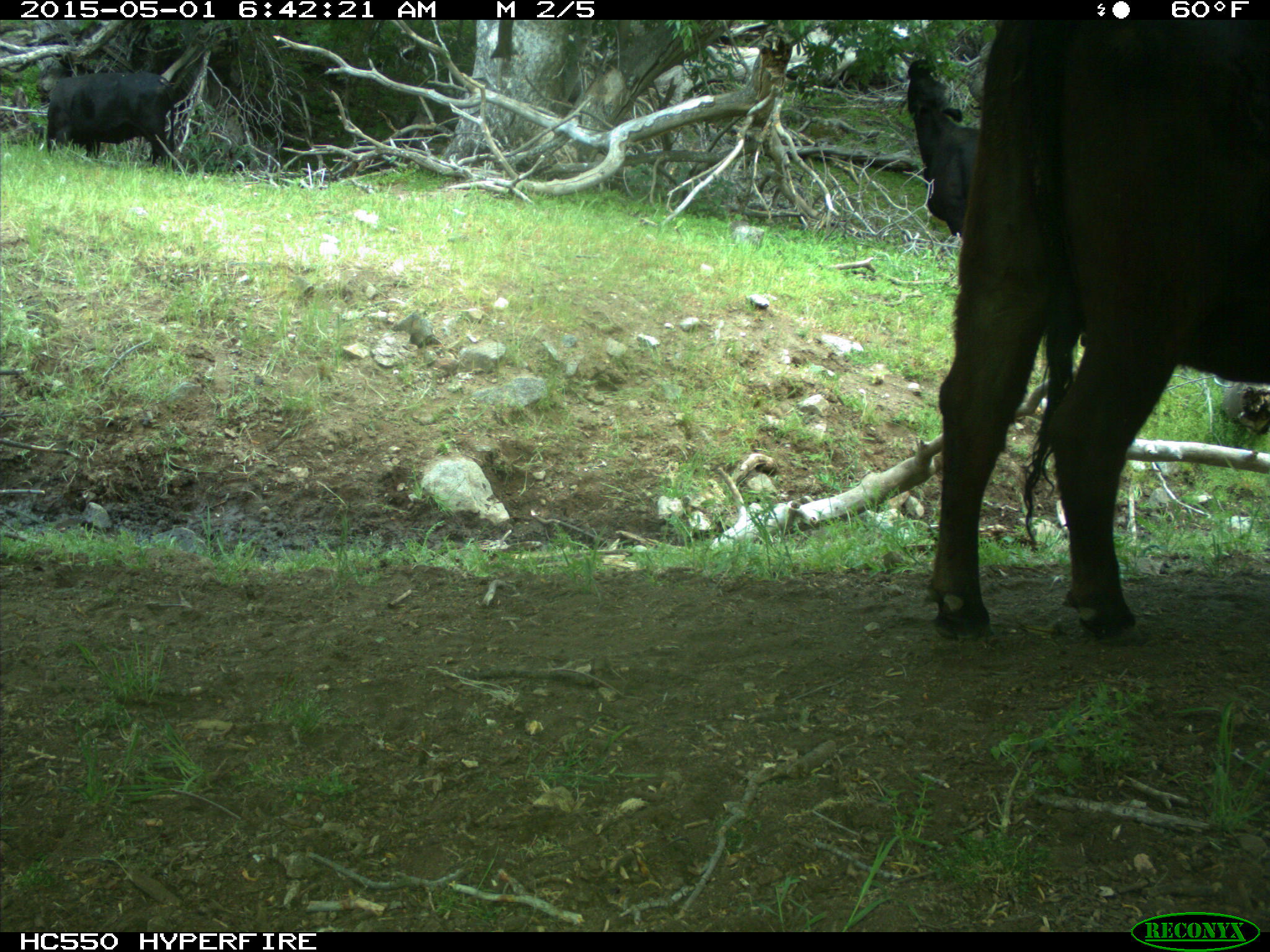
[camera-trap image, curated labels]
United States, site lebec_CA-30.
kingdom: Animalia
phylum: Chordata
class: Mammalia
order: Artiodactyla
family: Bovidae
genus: Bos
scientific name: Bos taurus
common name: domestic cow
Bos taurus (domestic cow).